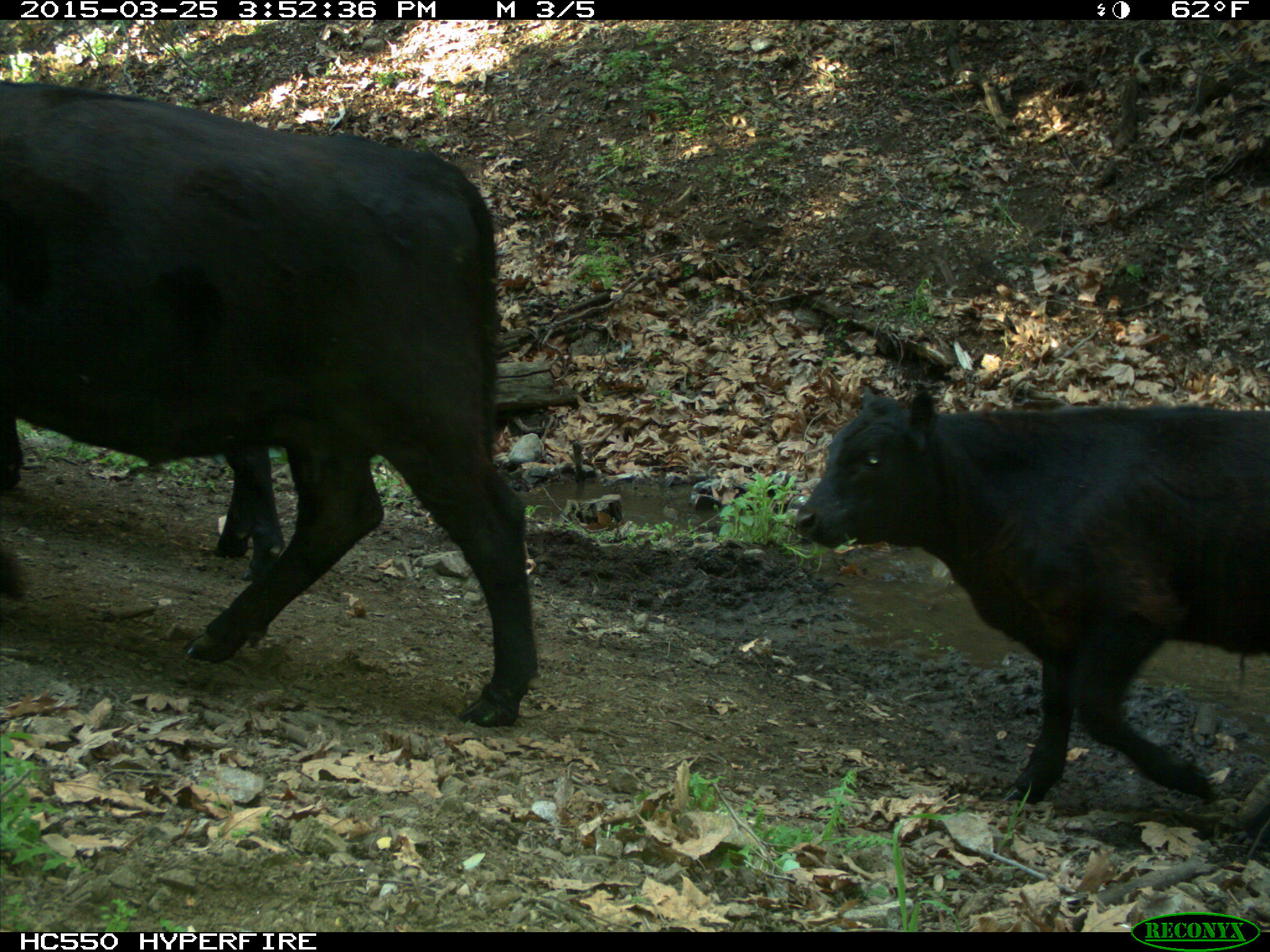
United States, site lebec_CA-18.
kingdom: Animalia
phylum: Chordata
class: Mammalia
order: Artiodactyla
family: Bovidae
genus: Bos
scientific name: Bos taurus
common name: domestic cow